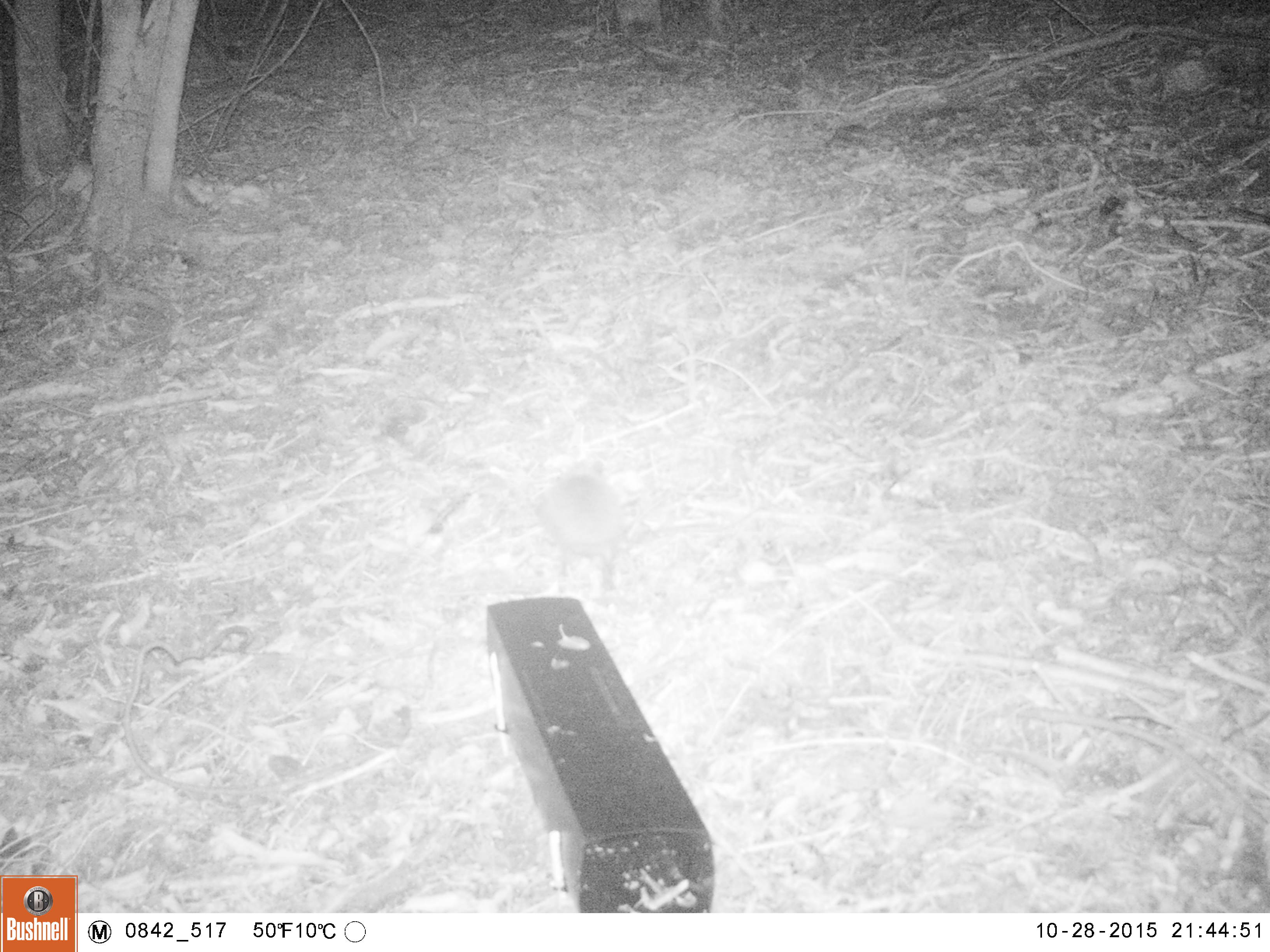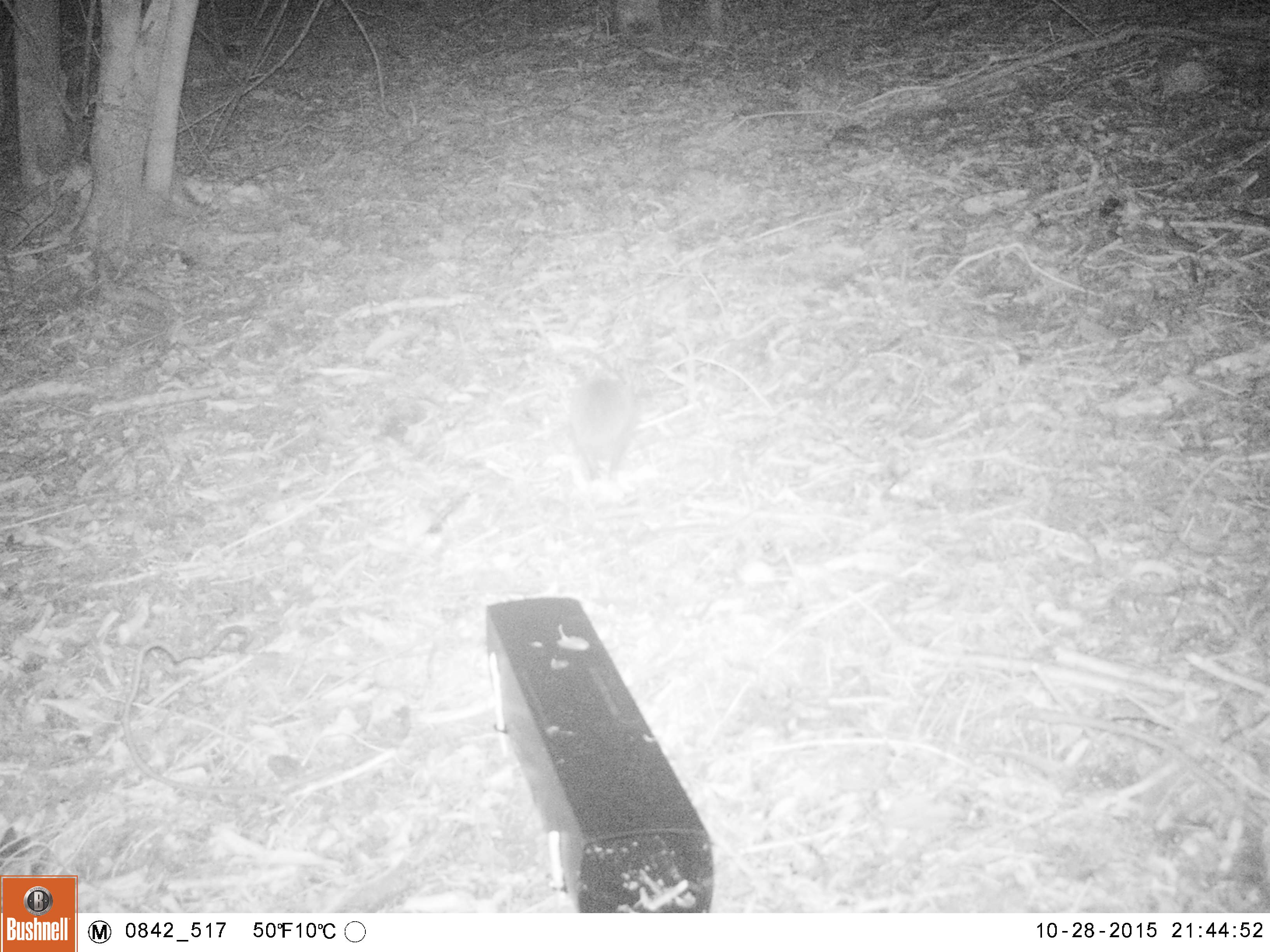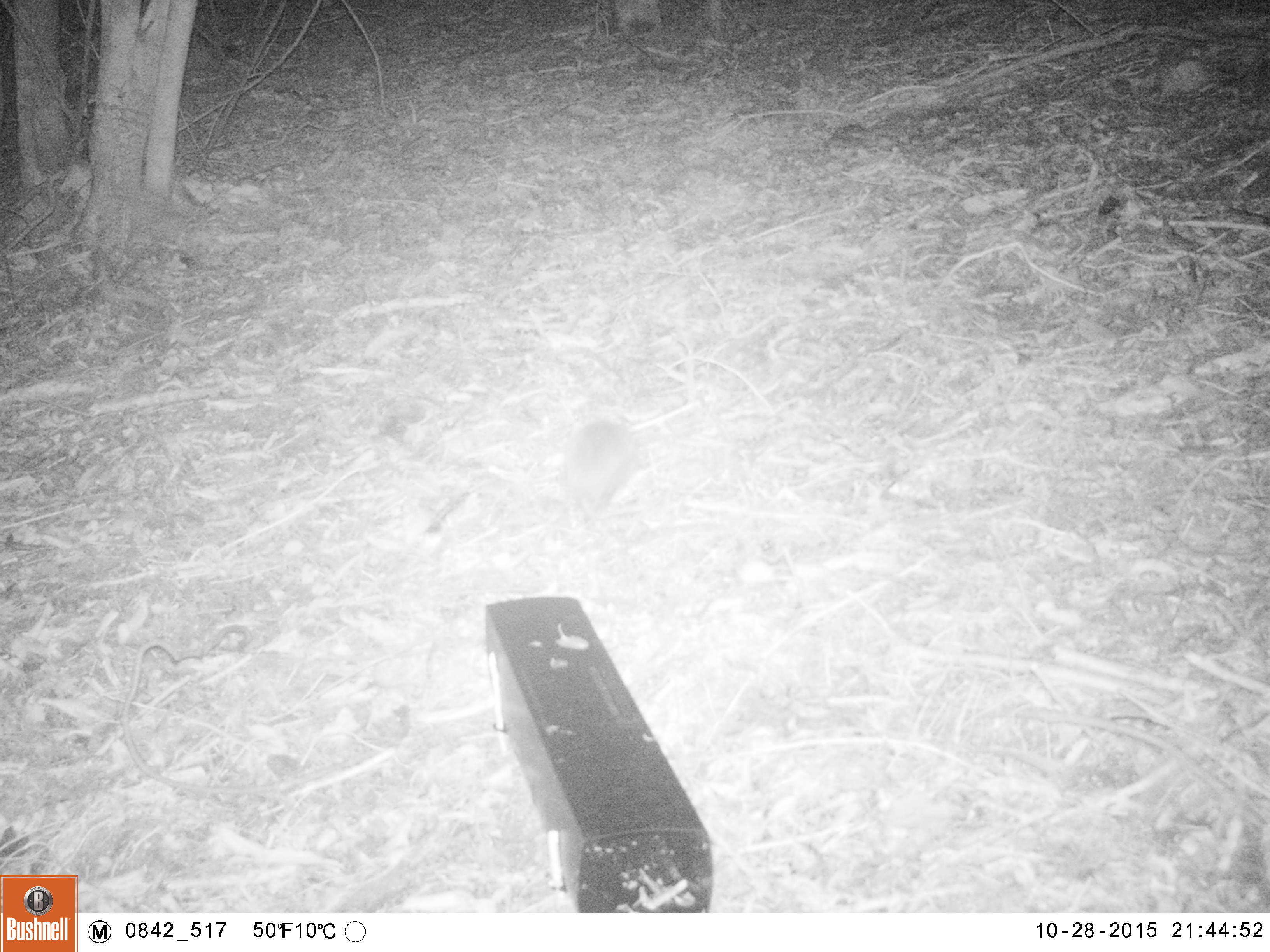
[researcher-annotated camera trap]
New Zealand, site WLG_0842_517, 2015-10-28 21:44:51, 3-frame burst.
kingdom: Animalia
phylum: Chordata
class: Mammalia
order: Eulipotyphla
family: Erinaceidae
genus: Erinaceus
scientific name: Erinaceus europaeus europaeus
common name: european hedgehog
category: hedgehog